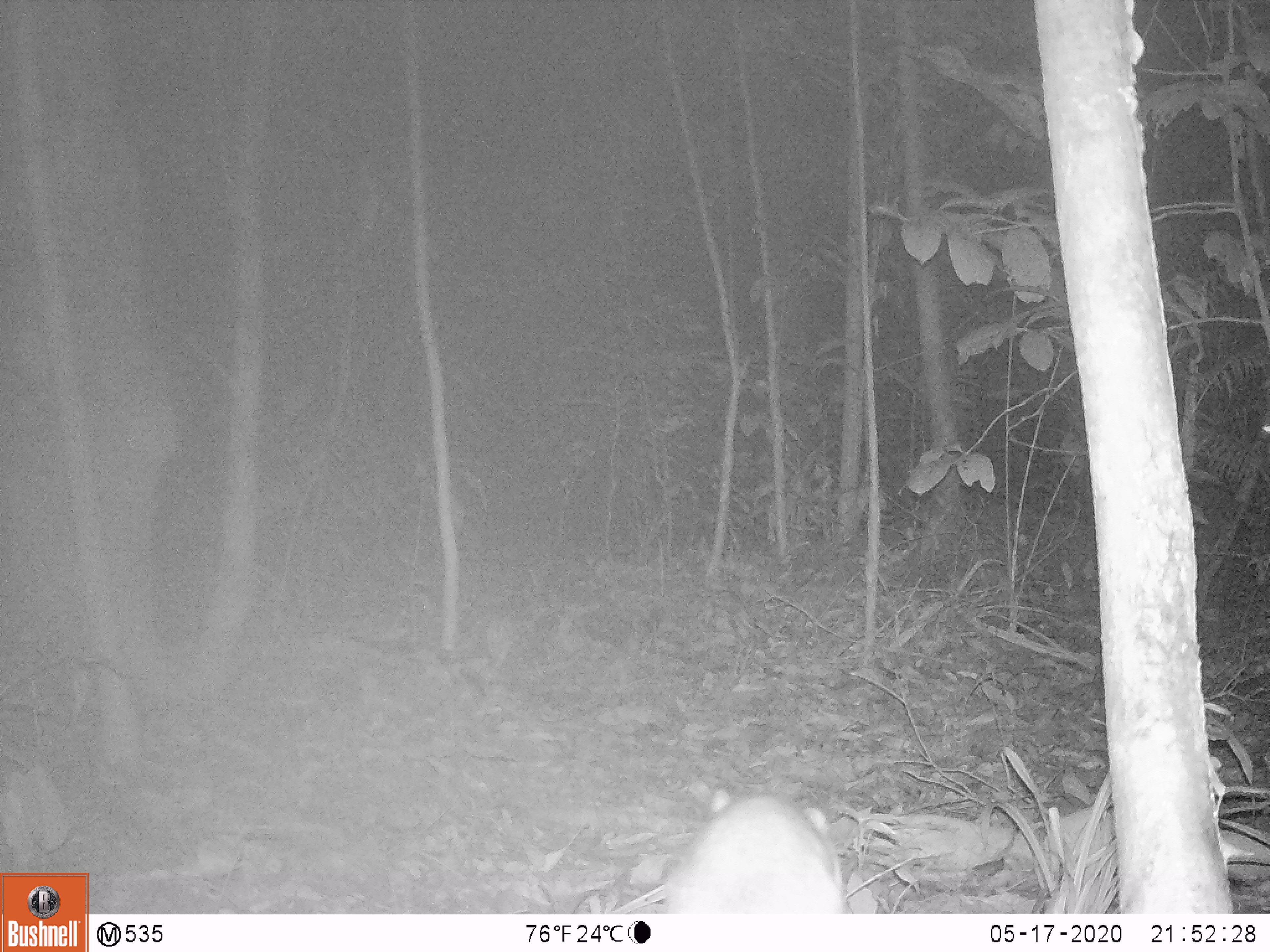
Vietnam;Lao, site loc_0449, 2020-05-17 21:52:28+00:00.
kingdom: Animalia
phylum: Chordata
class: Mammalia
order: Rodentia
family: Muridae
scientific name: Muridae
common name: old-world mice and rats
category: unidentified murid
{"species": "unidentified murid (old-world mice and rats) (Muridae)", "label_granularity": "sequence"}